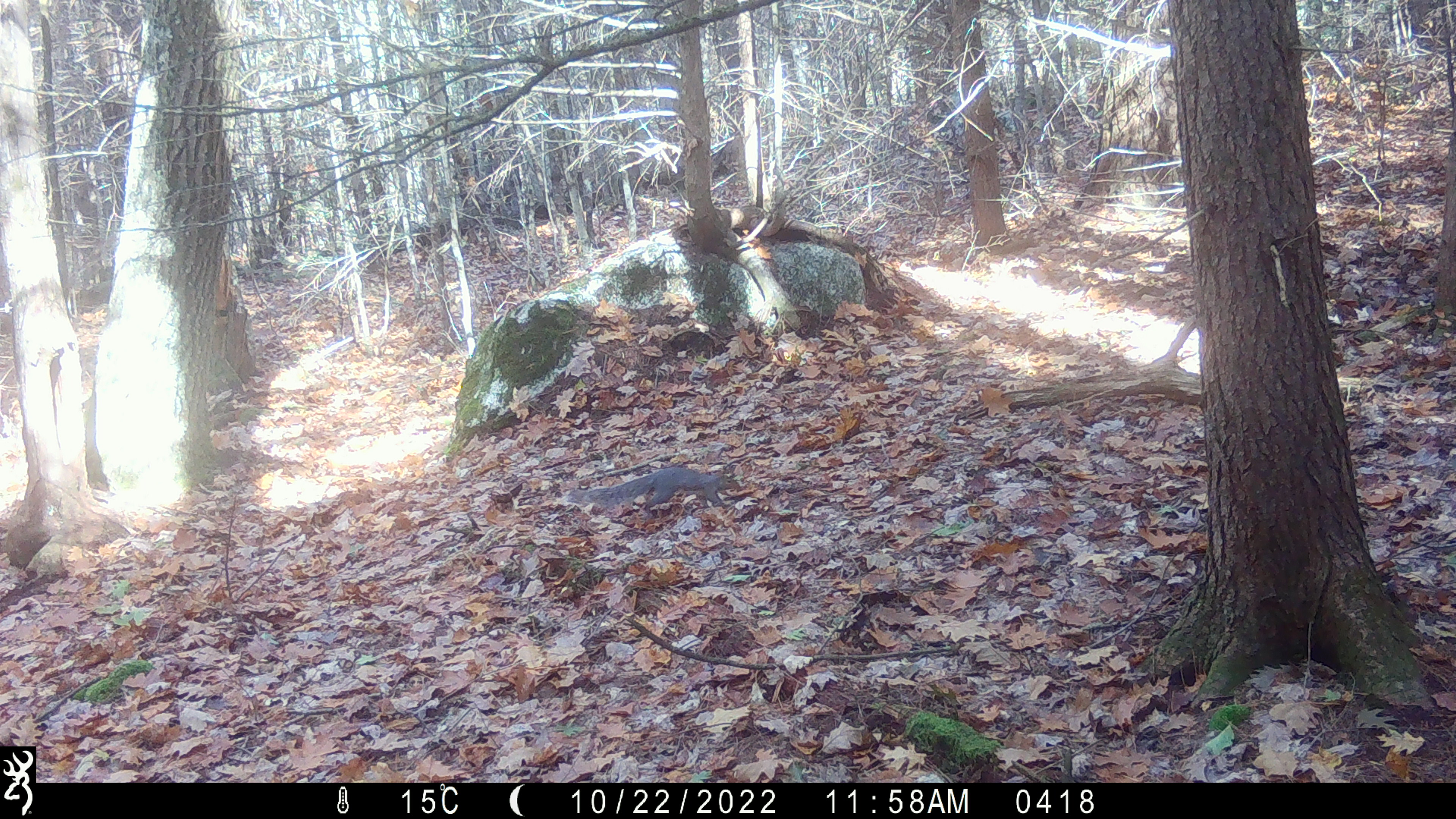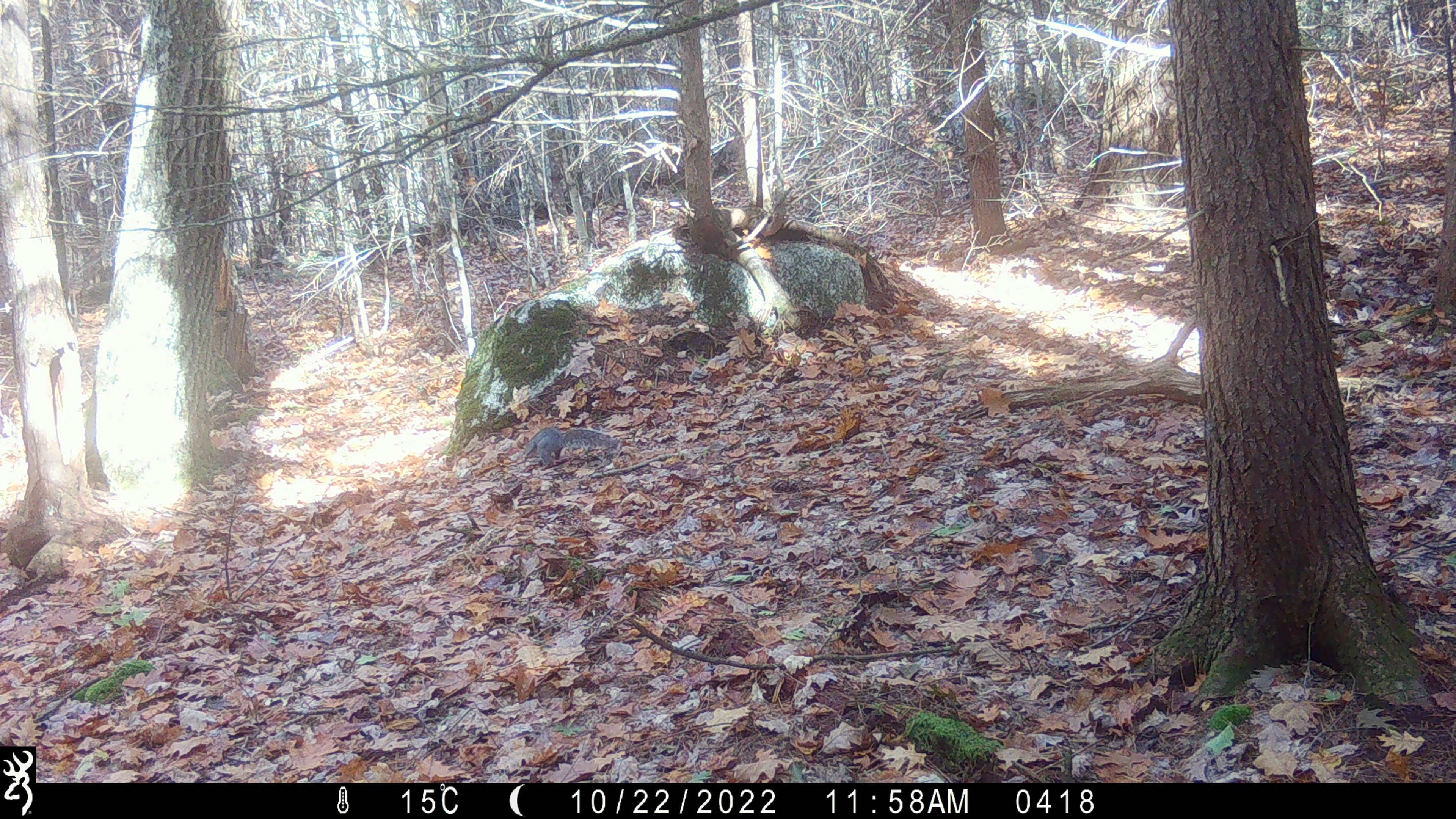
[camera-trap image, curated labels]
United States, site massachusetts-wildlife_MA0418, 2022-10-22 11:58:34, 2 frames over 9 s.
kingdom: Animalia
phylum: Chordata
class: Mammalia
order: Rodentia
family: Sciuridae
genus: Sciurus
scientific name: Sciurus carolinensis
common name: gray squirrel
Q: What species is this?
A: Gray squirrel (Sciurus carolinensis).